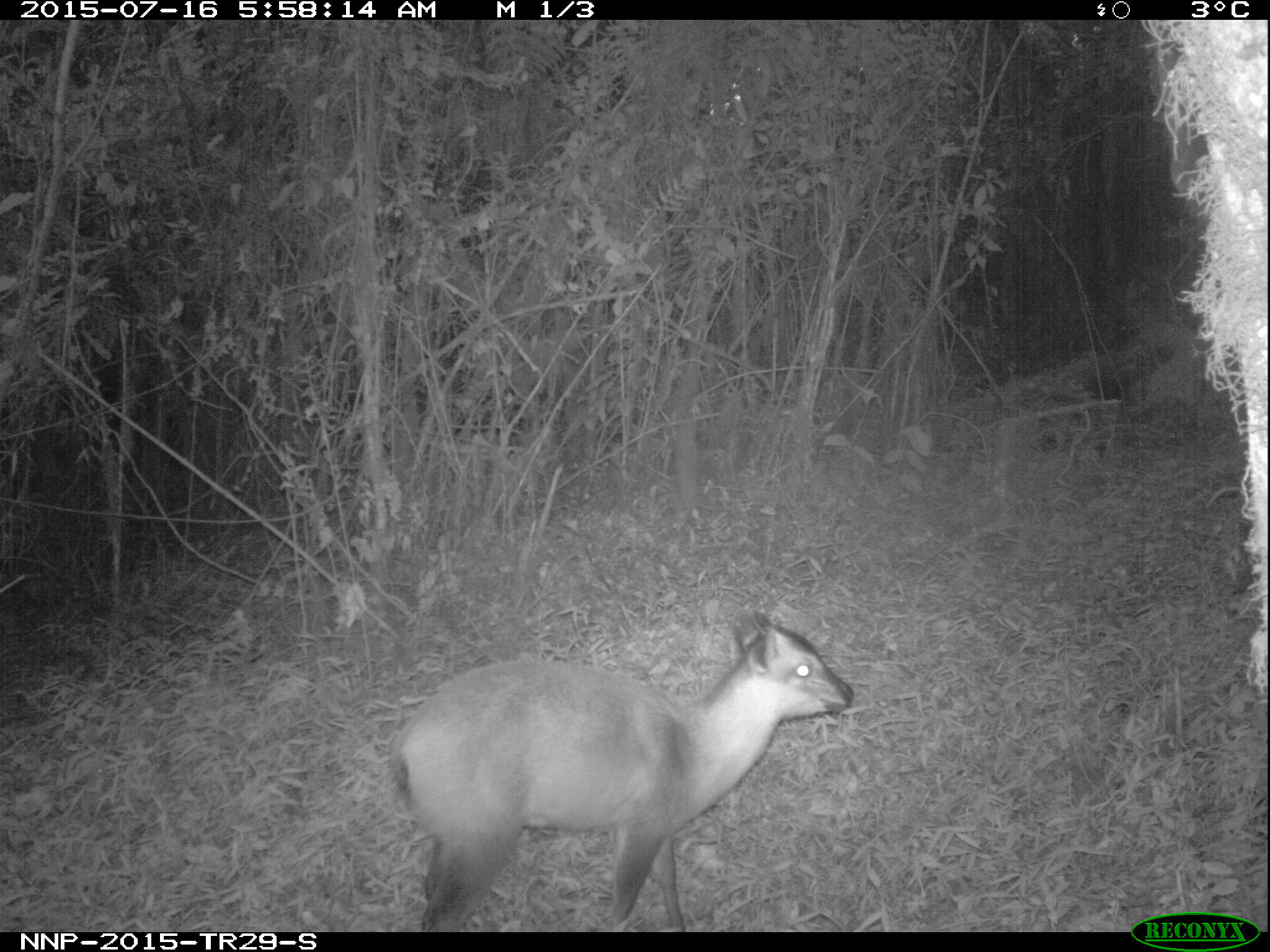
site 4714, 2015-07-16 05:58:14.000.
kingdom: Animalia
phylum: Chordata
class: Mammalia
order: Artiodactyla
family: Bovidae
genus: Cephalophus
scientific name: Cephalophus nigrifrons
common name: black-fronted duiker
Cephalophus nigrifrons (black-fronted duiker), count 1.